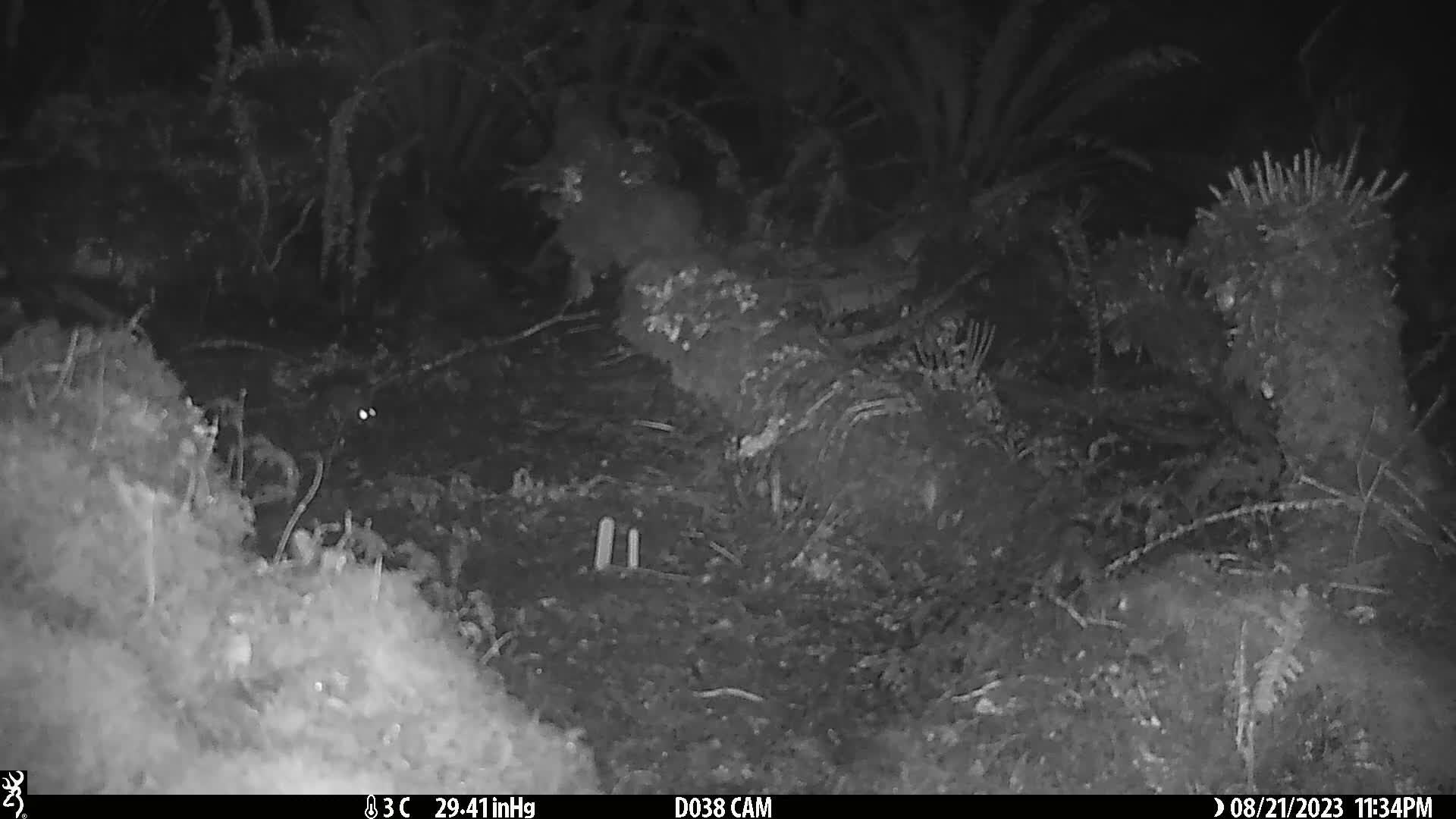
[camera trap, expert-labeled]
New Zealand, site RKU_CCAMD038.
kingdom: Animalia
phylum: Chordata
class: Mammalia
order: Rodentia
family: Muridae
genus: Rattus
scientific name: Rattus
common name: rat